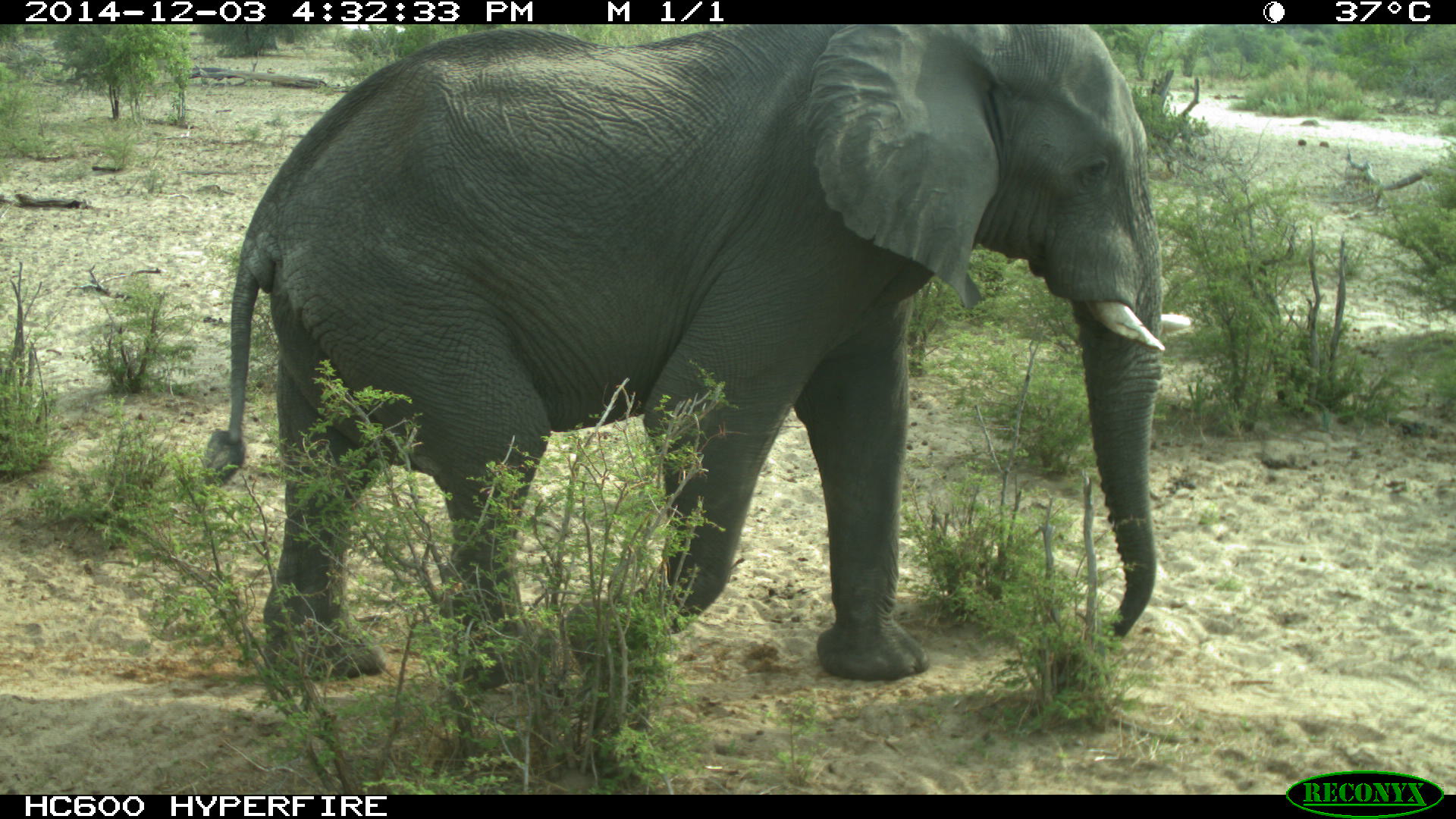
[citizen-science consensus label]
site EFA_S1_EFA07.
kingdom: Animalia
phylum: Chordata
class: Mammalia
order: Proboscidea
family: Elephantidae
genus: Loxodonta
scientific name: Loxodonta africana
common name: african bush elephant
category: elephant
Elephant (african bush elephant) (Loxodonta africana), count 1. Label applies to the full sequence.